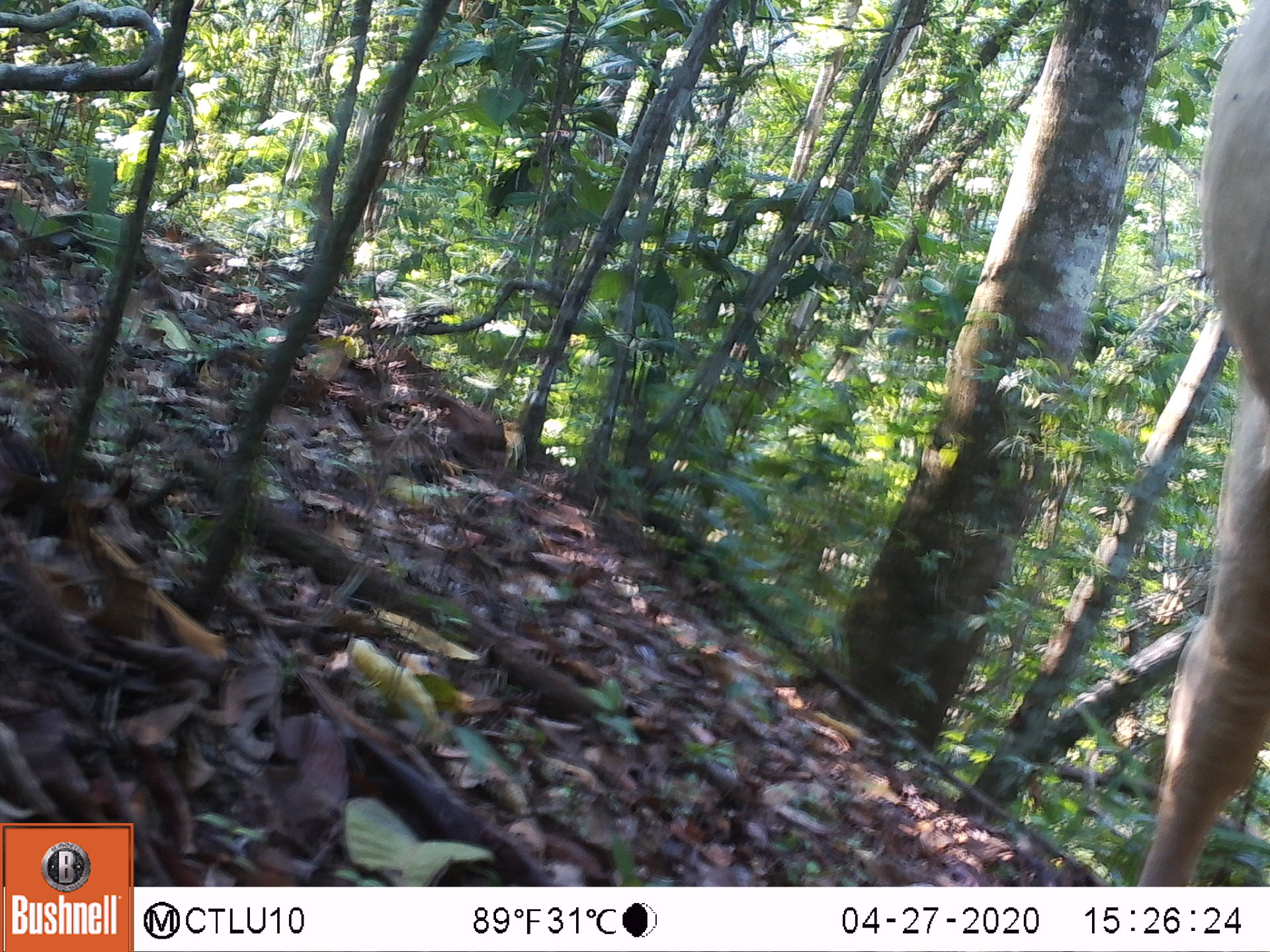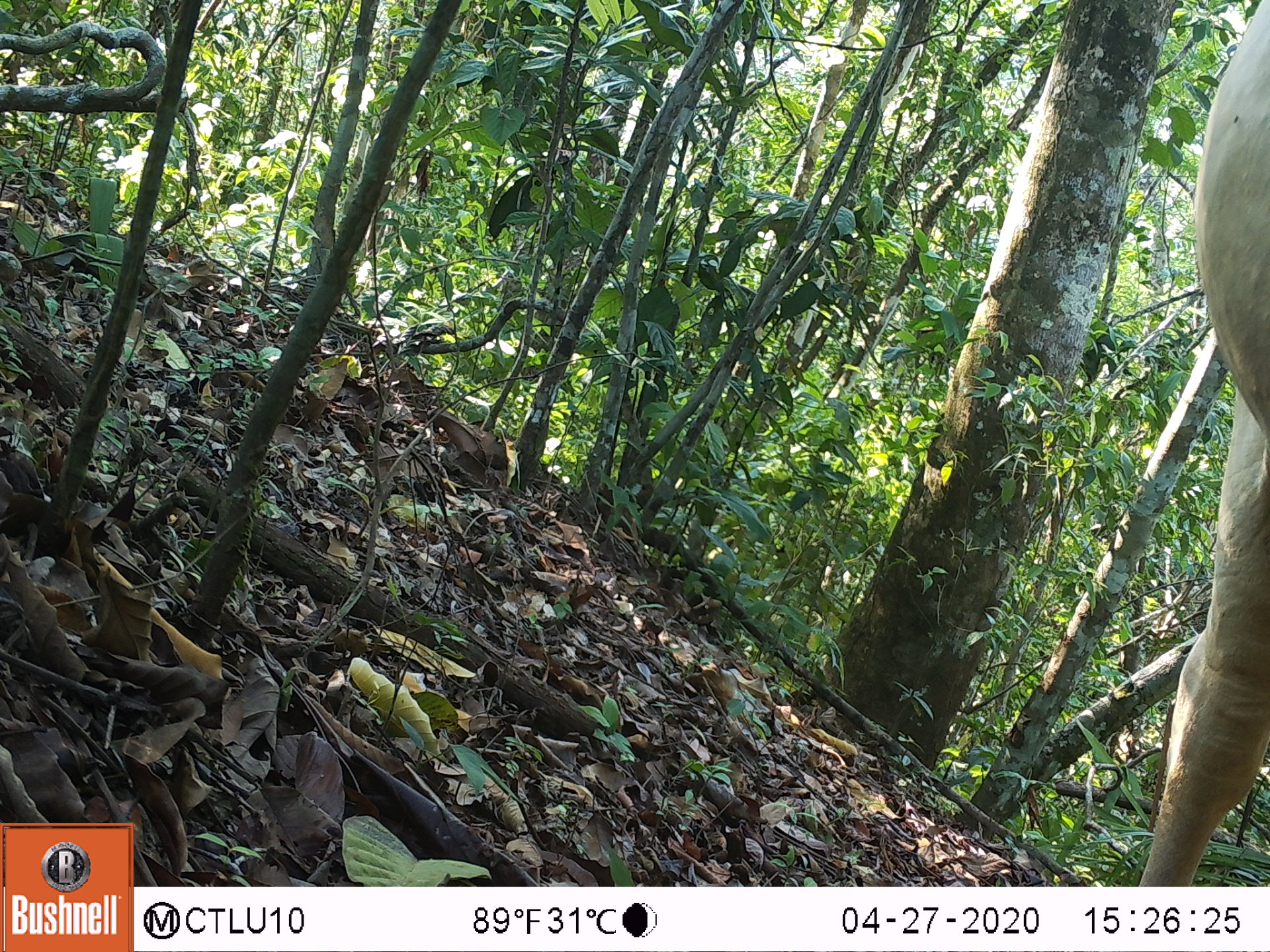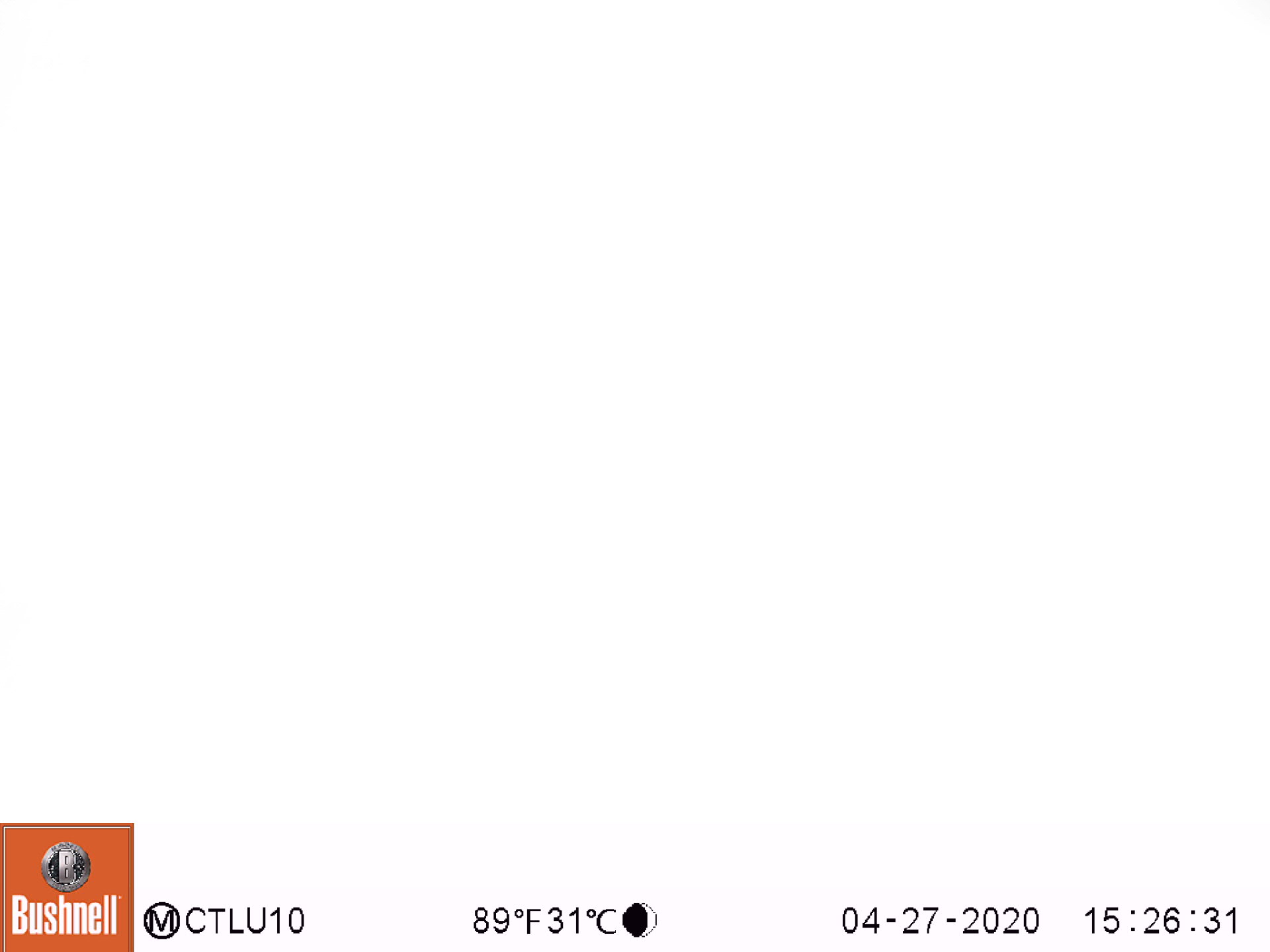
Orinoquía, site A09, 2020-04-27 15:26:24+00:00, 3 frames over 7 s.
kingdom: Animalia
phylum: Chordata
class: Mammalia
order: Artiodactyla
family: Bovidae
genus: Bos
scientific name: Bos taurus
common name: cow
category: cattle